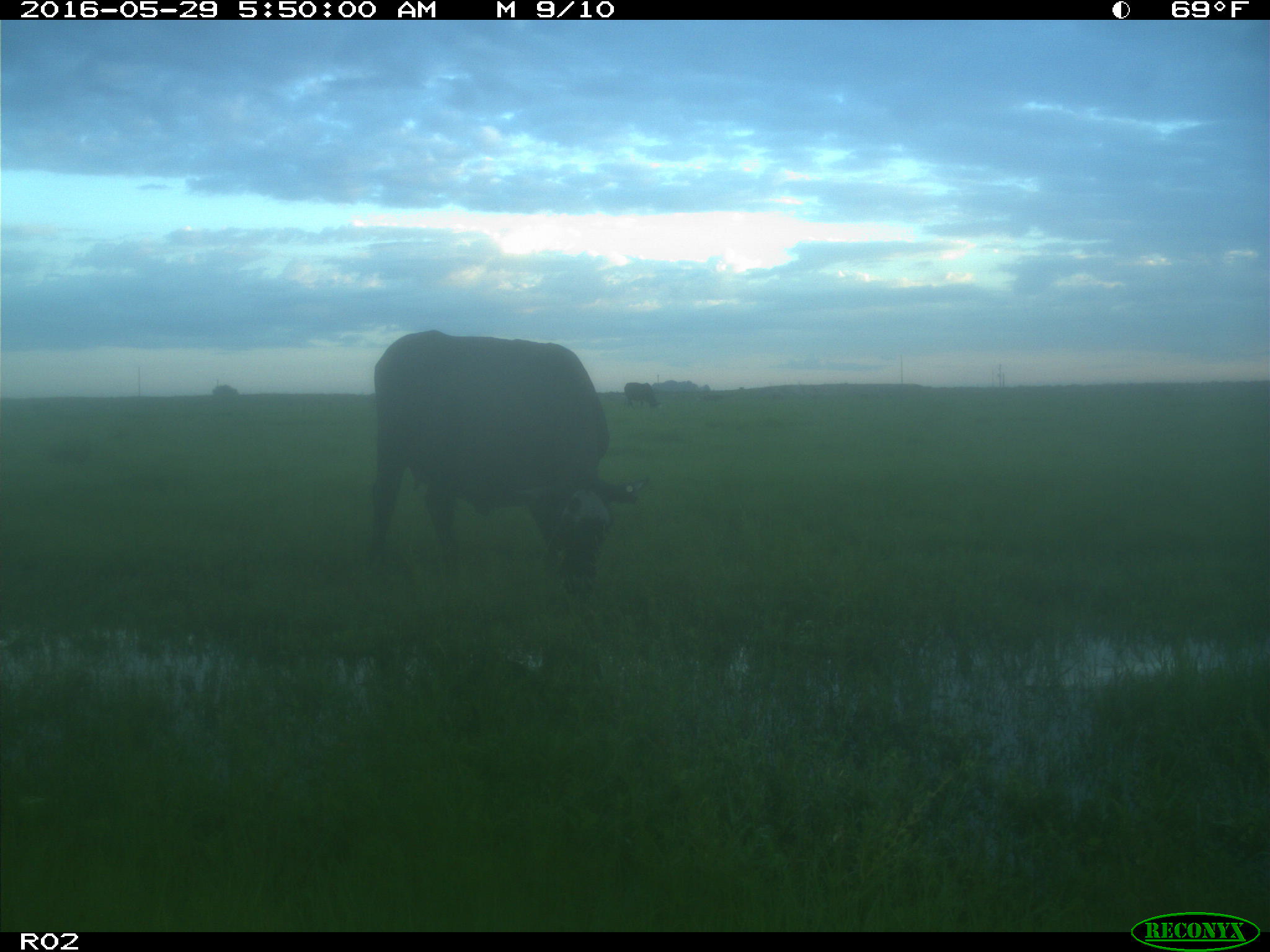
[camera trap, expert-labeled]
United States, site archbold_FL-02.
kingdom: Animalia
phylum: Chordata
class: Mammalia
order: Artiodactyla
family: Bovidae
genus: Bos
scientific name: Bos taurus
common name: domestic cow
Bos taurus (domestic cow).